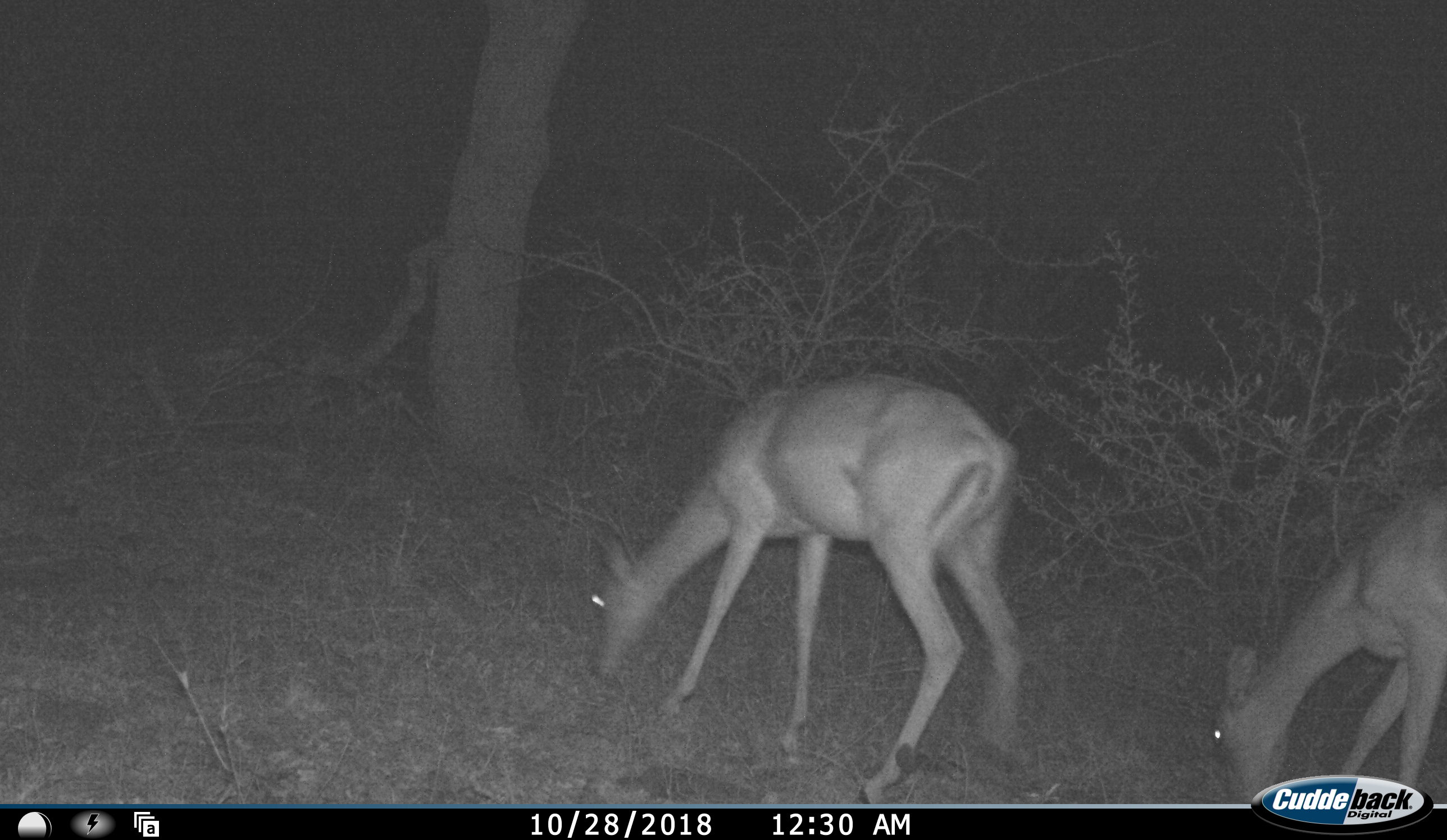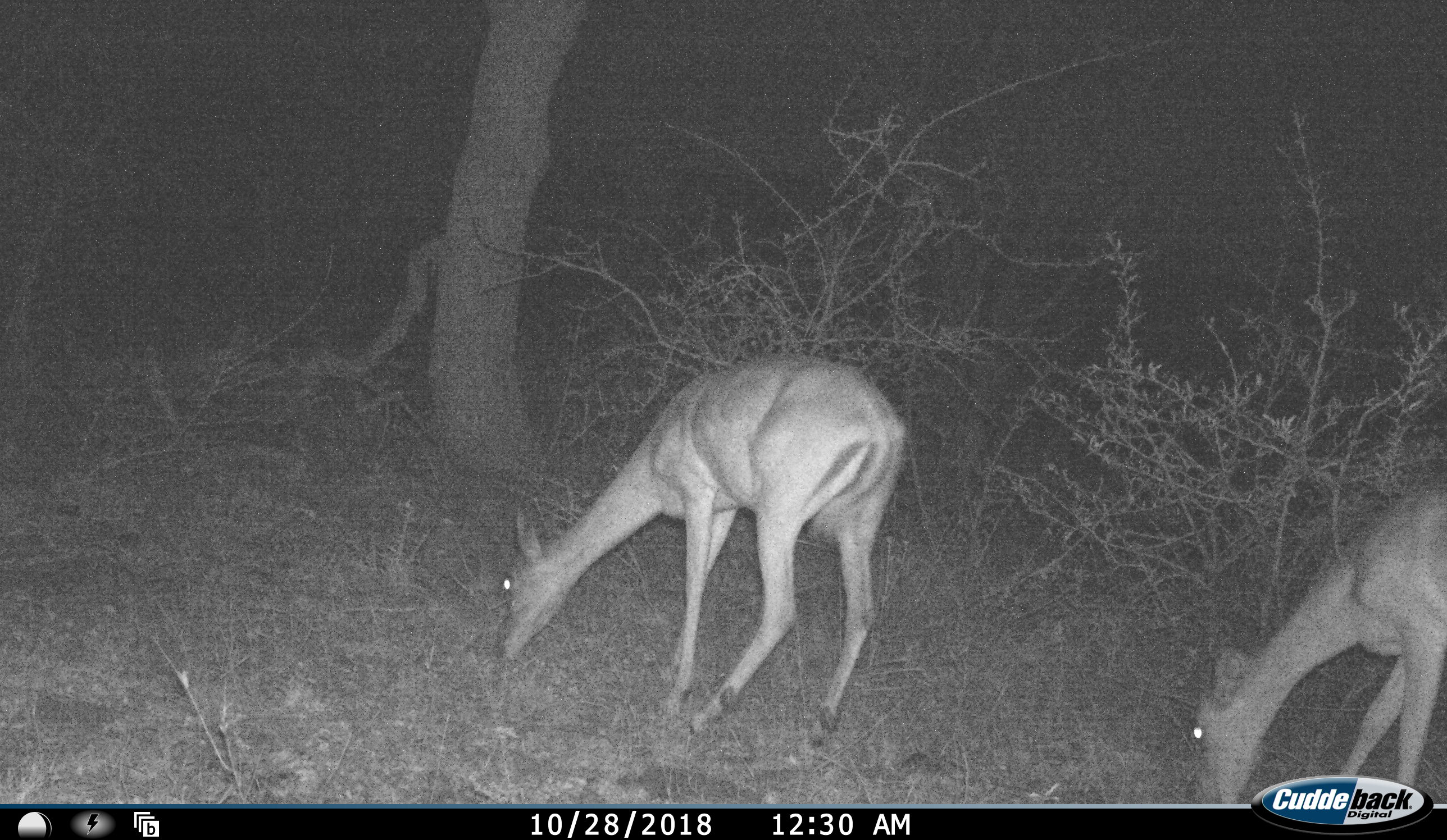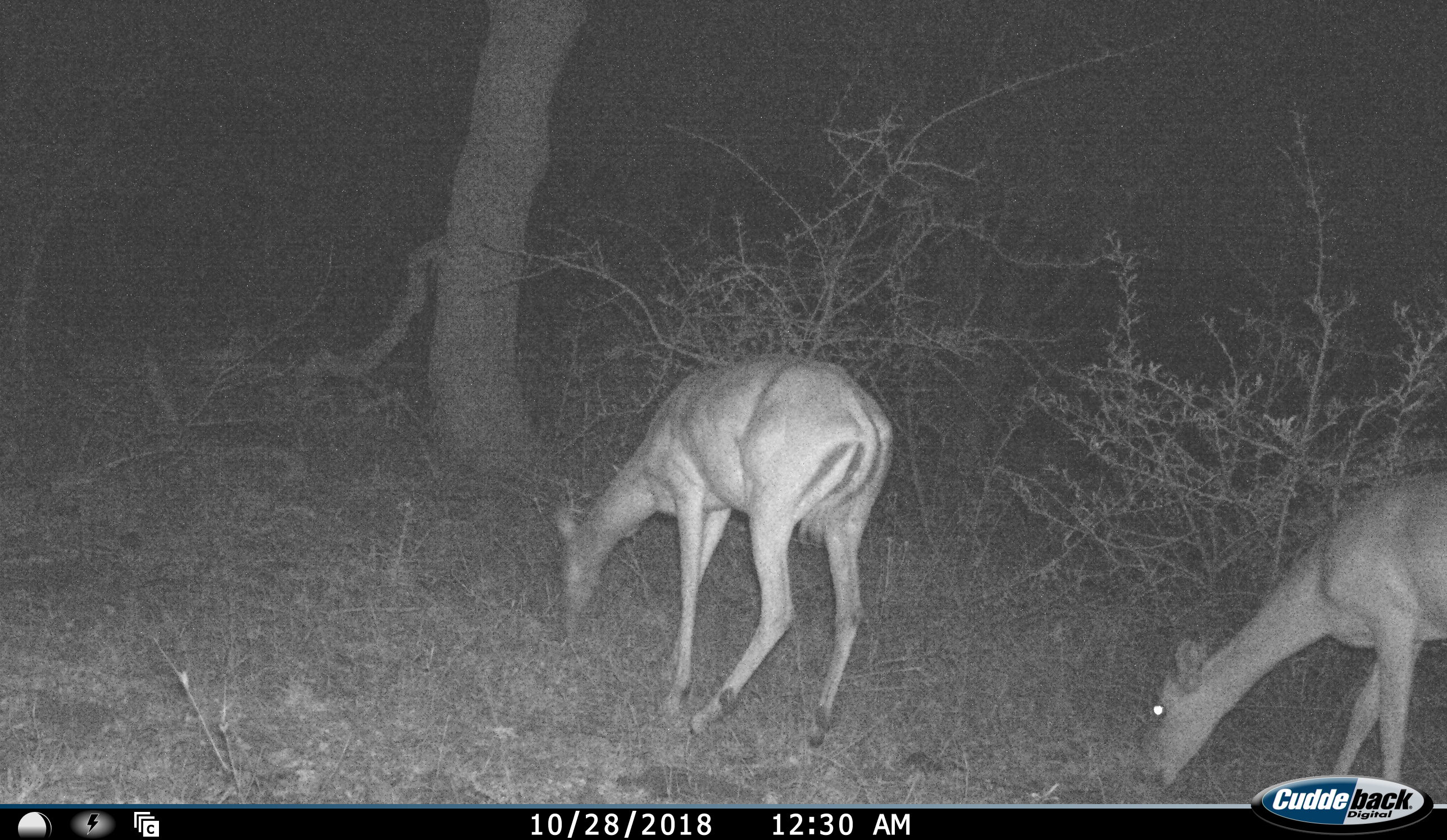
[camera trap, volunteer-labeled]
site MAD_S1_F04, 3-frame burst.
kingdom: Animalia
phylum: Chordata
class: Mammalia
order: Artiodactyla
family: Bovidae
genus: Aepyceros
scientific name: Aepyceros melampus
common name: impala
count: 2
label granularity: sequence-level